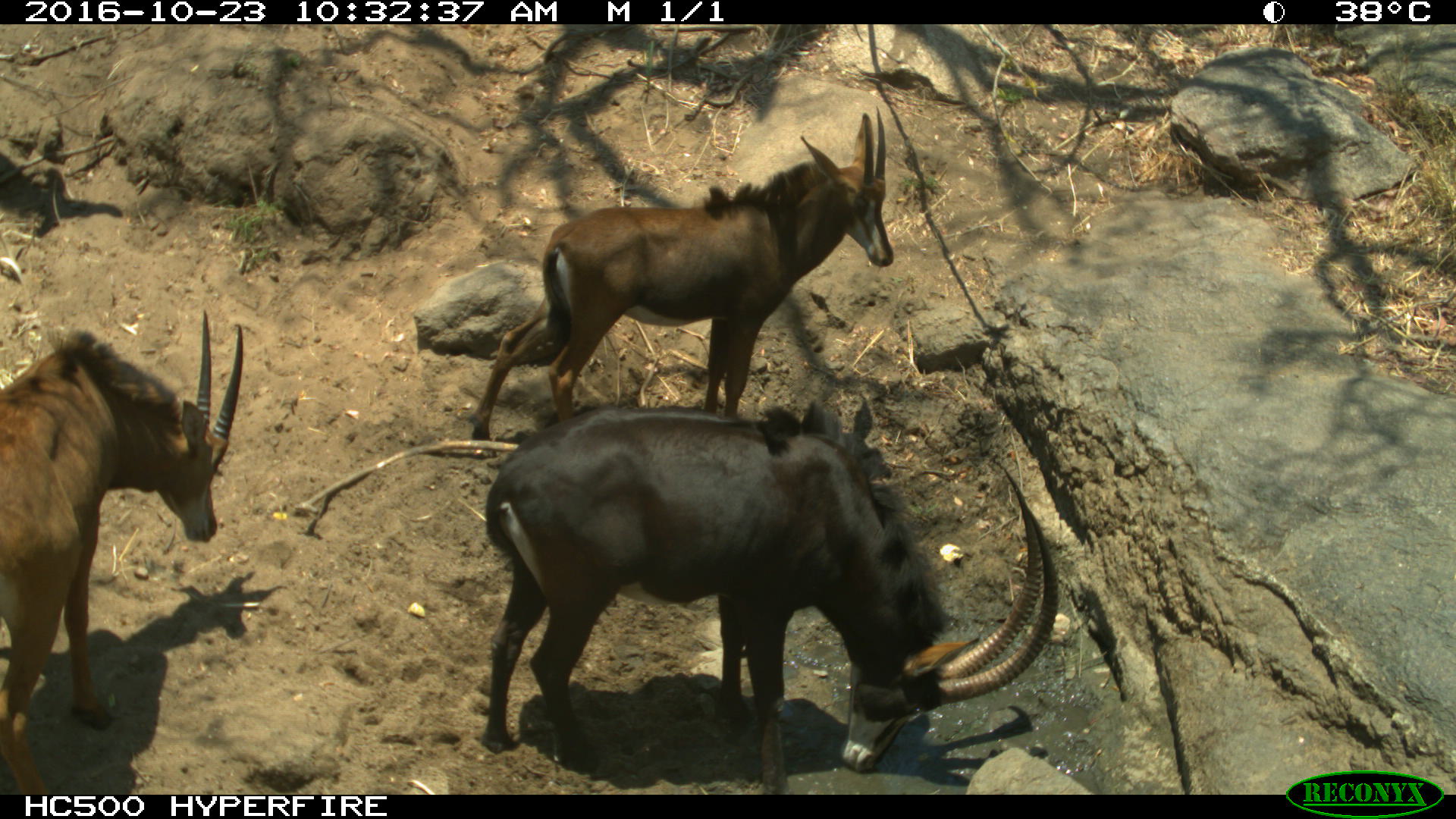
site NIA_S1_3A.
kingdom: Animalia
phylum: Chordata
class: Mammalia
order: Artiodactyla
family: Bovidae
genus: Hippotragus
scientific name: Hippotragus niger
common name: sable antelope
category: sable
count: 3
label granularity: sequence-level